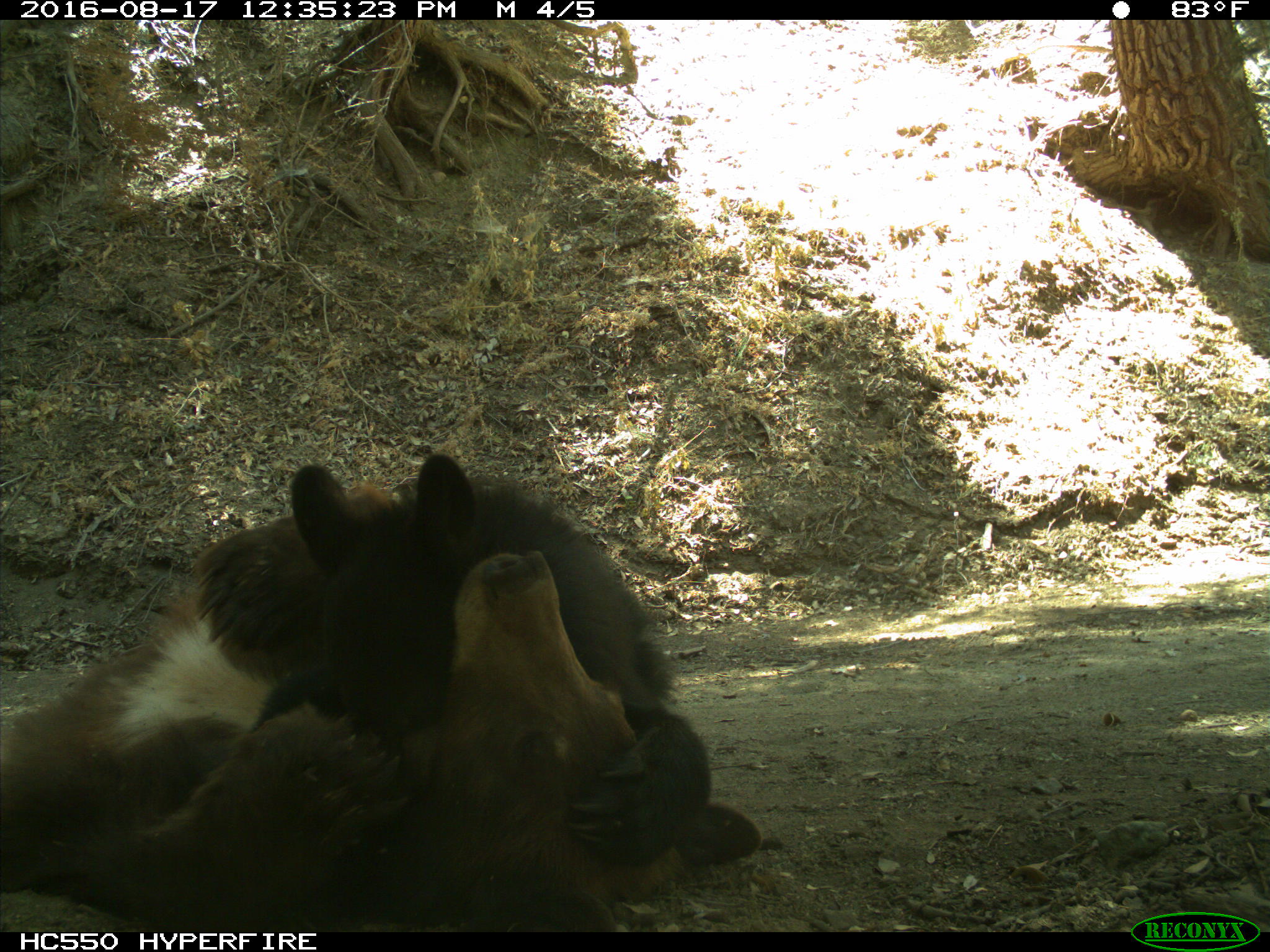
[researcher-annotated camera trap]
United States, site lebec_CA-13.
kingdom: Animalia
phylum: Chordata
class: Mammalia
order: Carnivora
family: Ursidae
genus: Ursus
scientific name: Ursus americanus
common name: american black bear